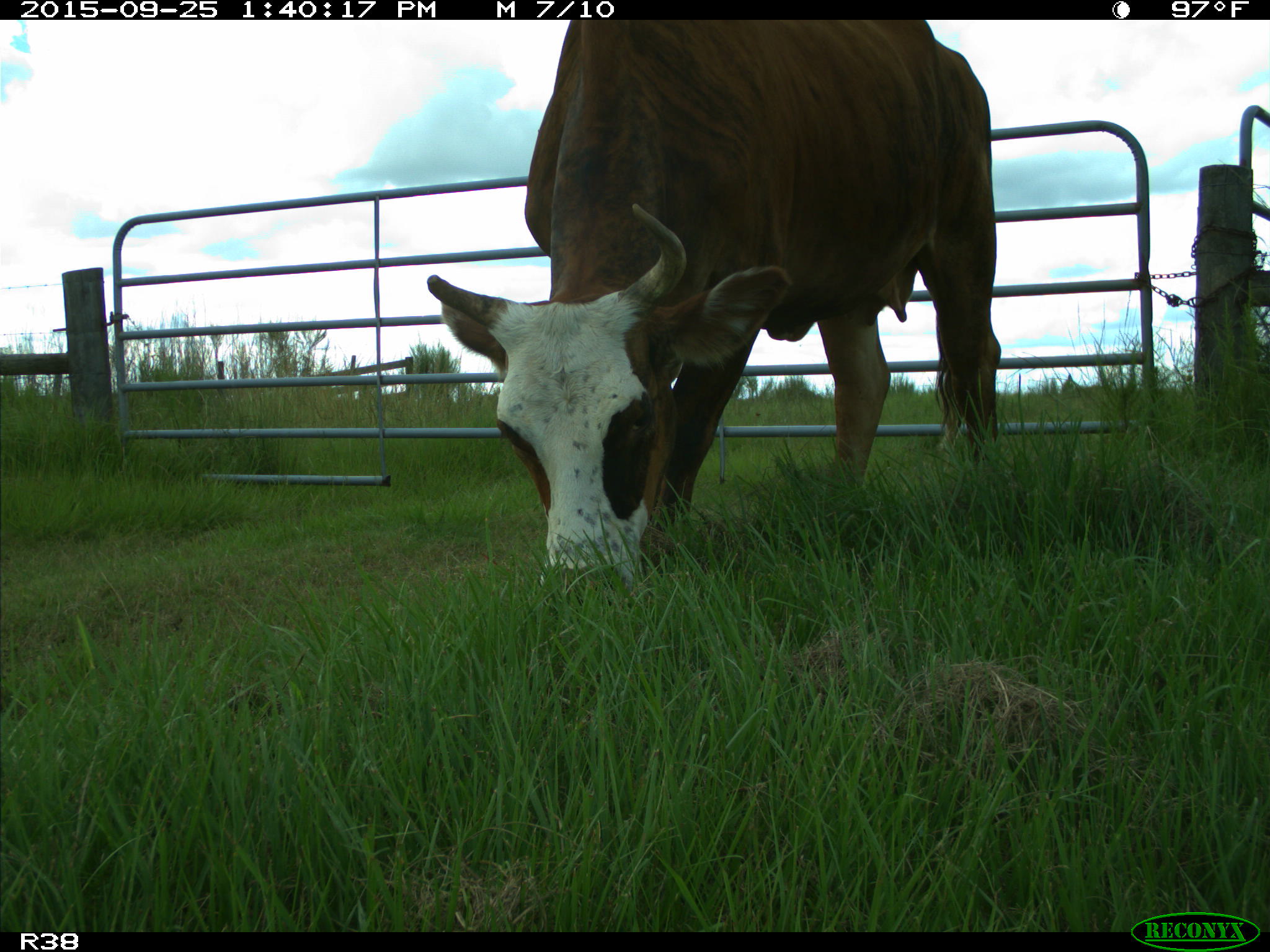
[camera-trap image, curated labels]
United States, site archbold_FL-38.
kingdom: Animalia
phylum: Chordata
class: Mammalia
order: Artiodactyla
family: Bovidae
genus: Bos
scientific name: Bos taurus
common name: domestic cow